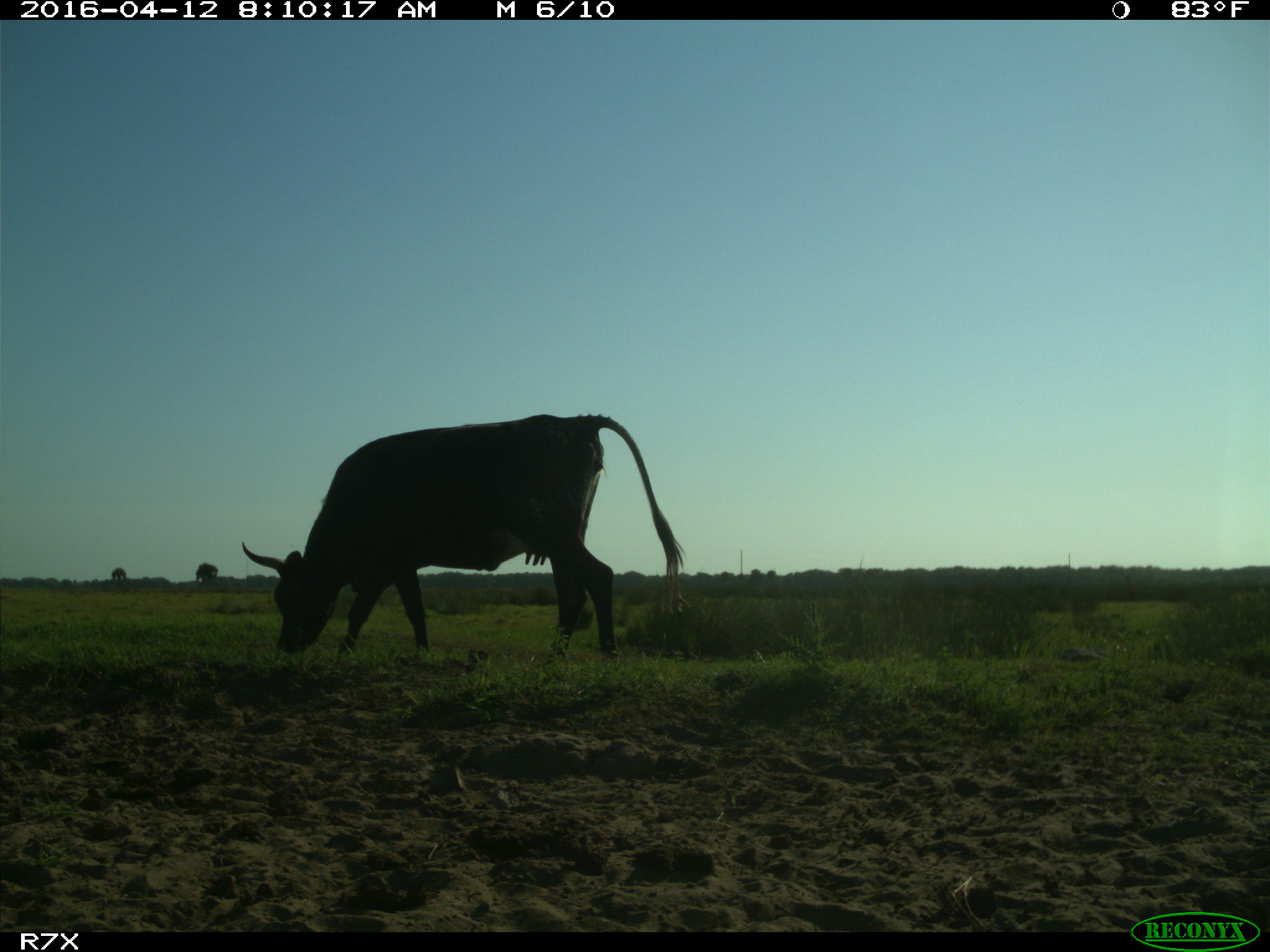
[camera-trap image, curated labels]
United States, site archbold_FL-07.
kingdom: Animalia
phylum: Chordata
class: Mammalia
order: Artiodactyla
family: Bovidae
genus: Bos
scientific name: Bos taurus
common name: domestic cow